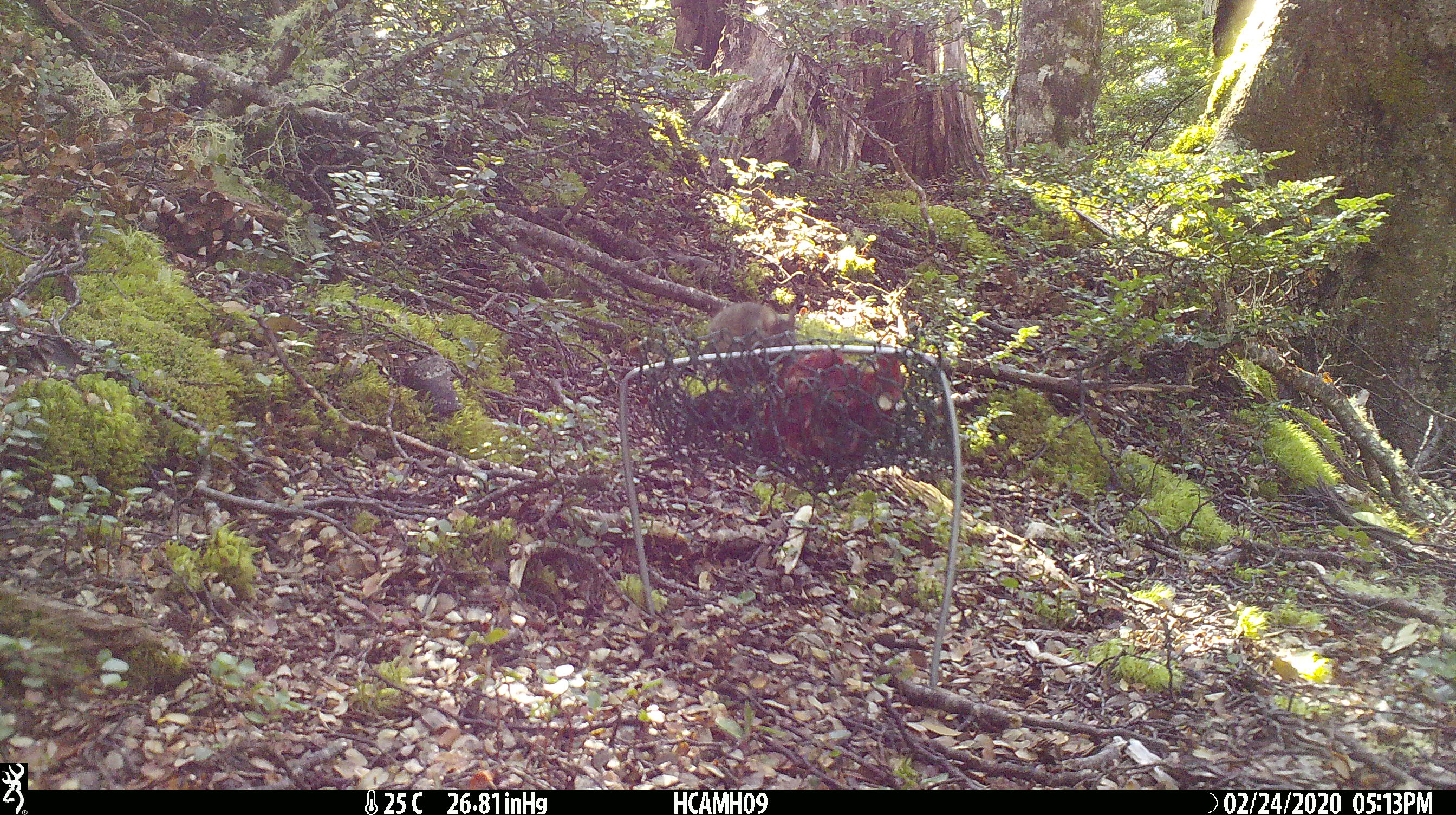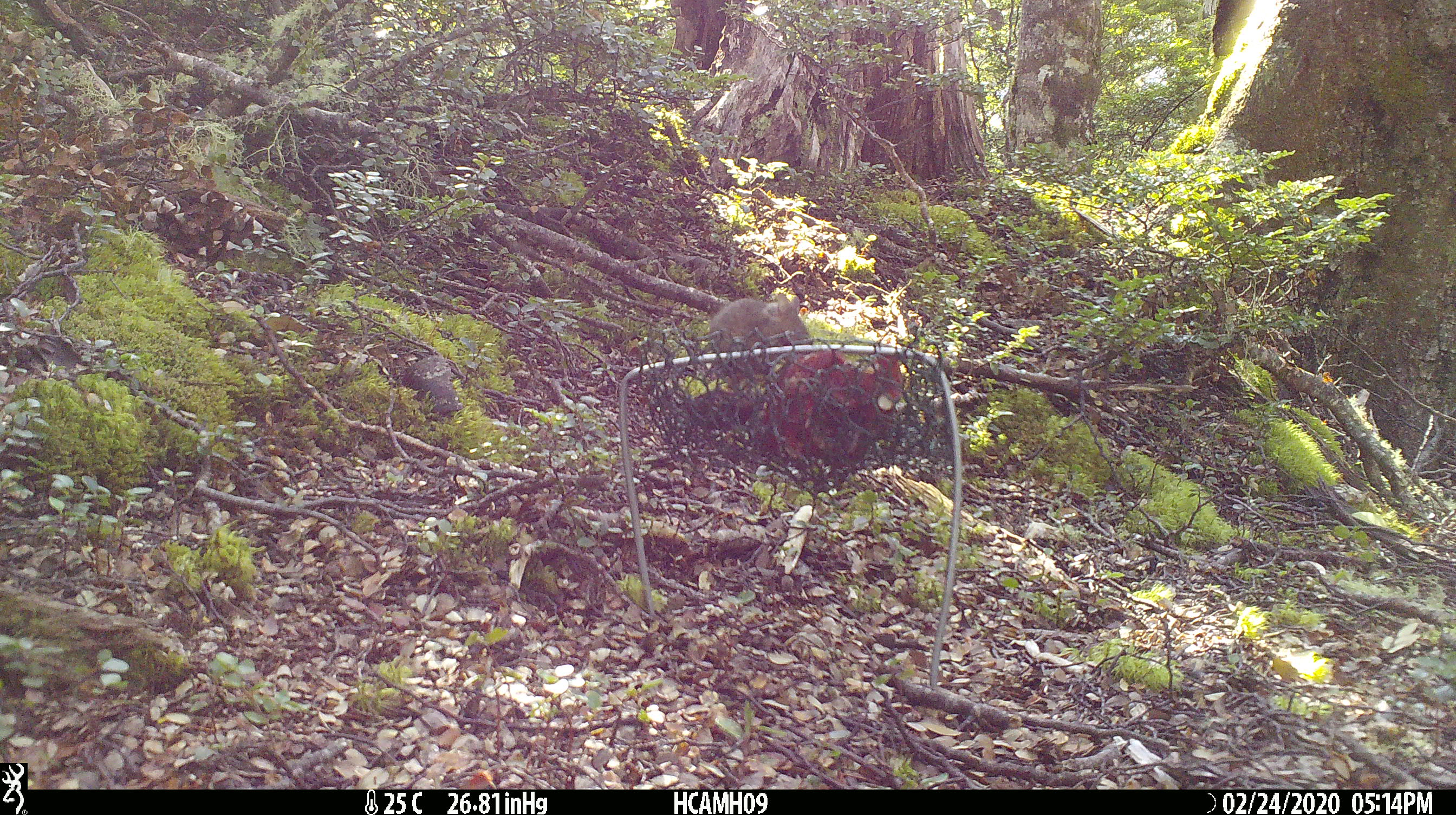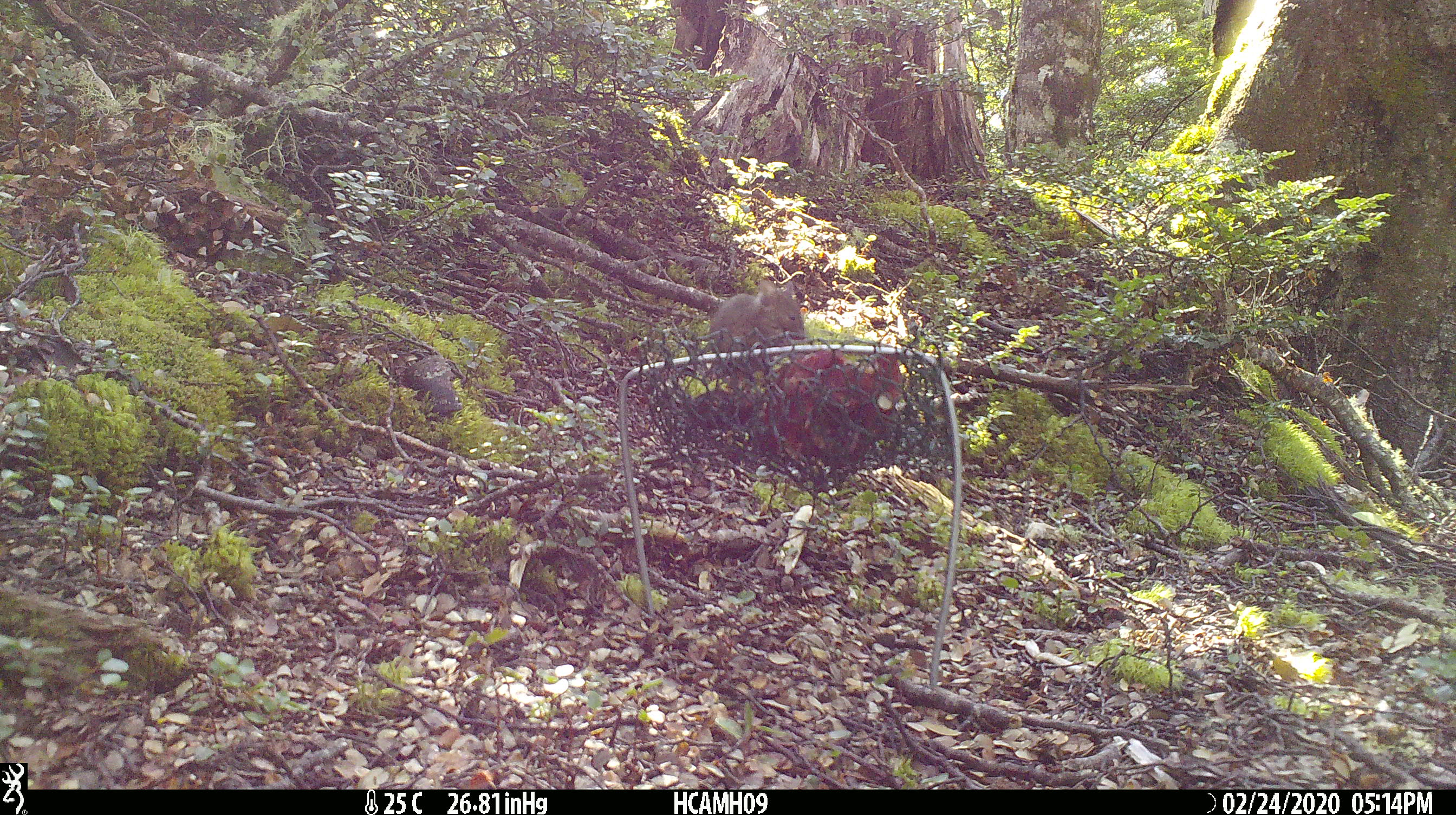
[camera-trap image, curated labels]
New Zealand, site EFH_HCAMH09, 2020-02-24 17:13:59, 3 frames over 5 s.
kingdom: Animalia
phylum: Chordata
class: Mammalia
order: Rodentia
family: Muridae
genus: Mus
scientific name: Mus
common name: mouse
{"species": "mouse (Mus)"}